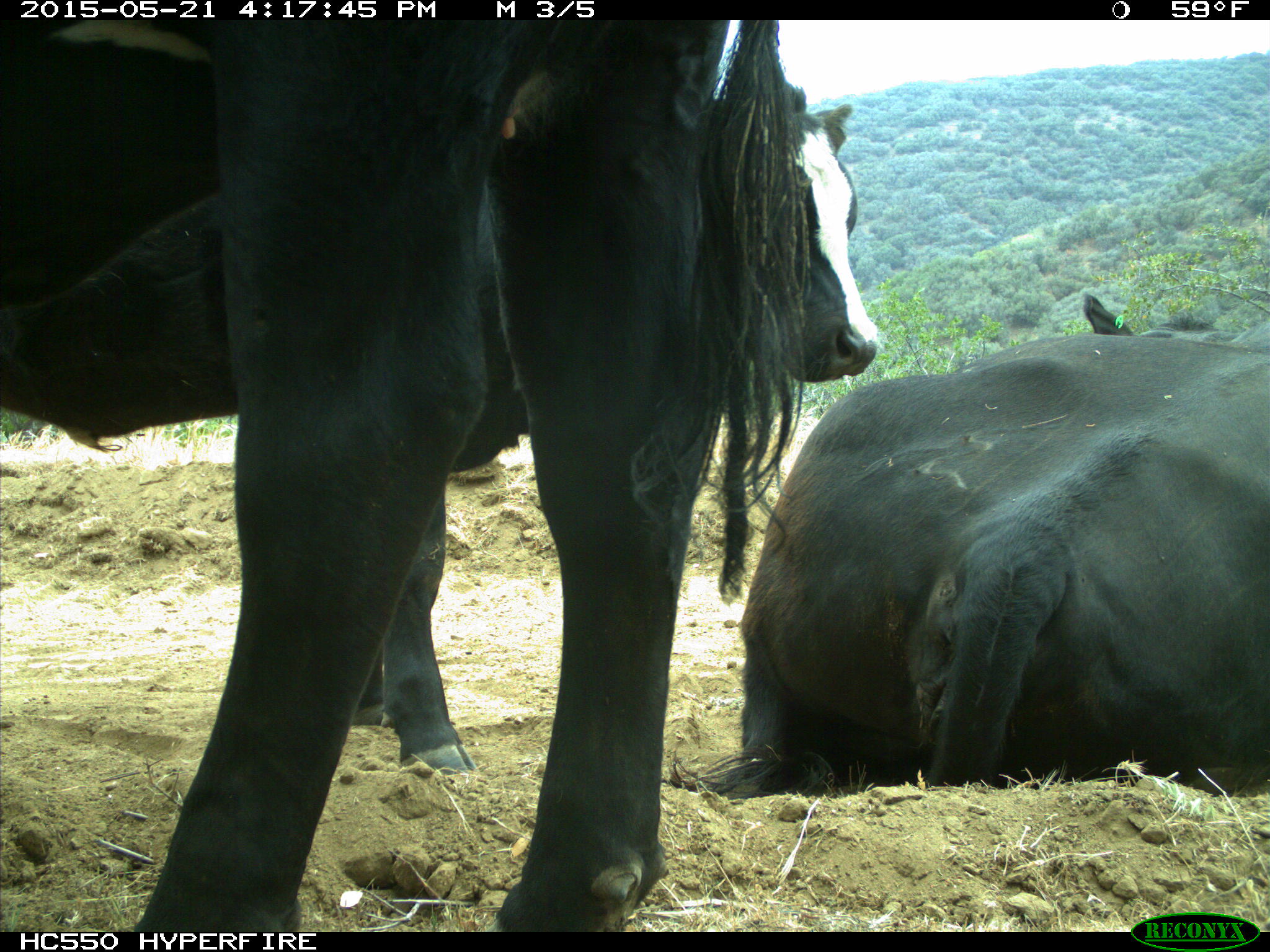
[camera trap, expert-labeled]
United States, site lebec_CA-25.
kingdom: Animalia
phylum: Chordata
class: Mammalia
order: Artiodactyla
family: Bovidae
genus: Bos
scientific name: Bos taurus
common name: domestic cow